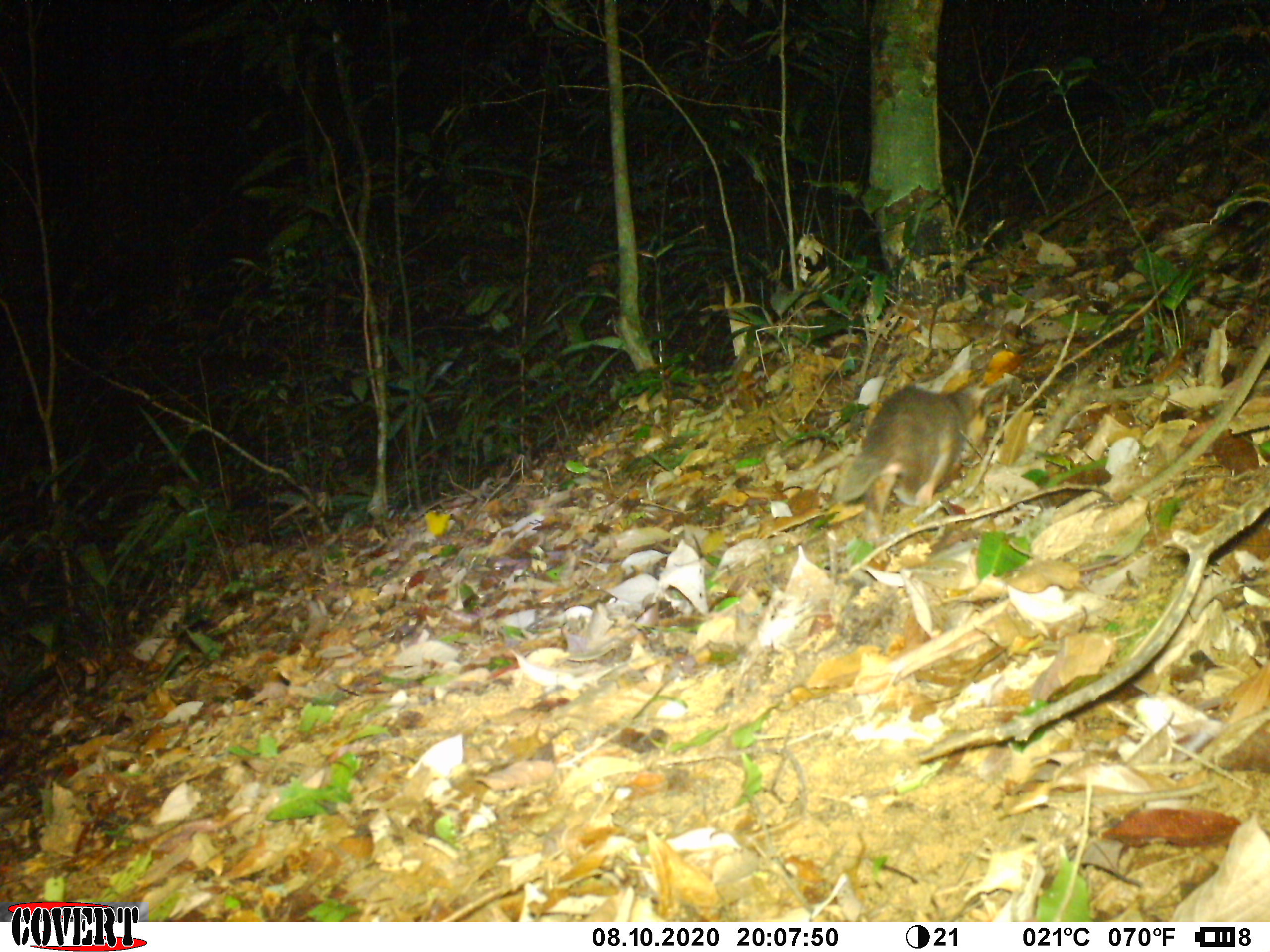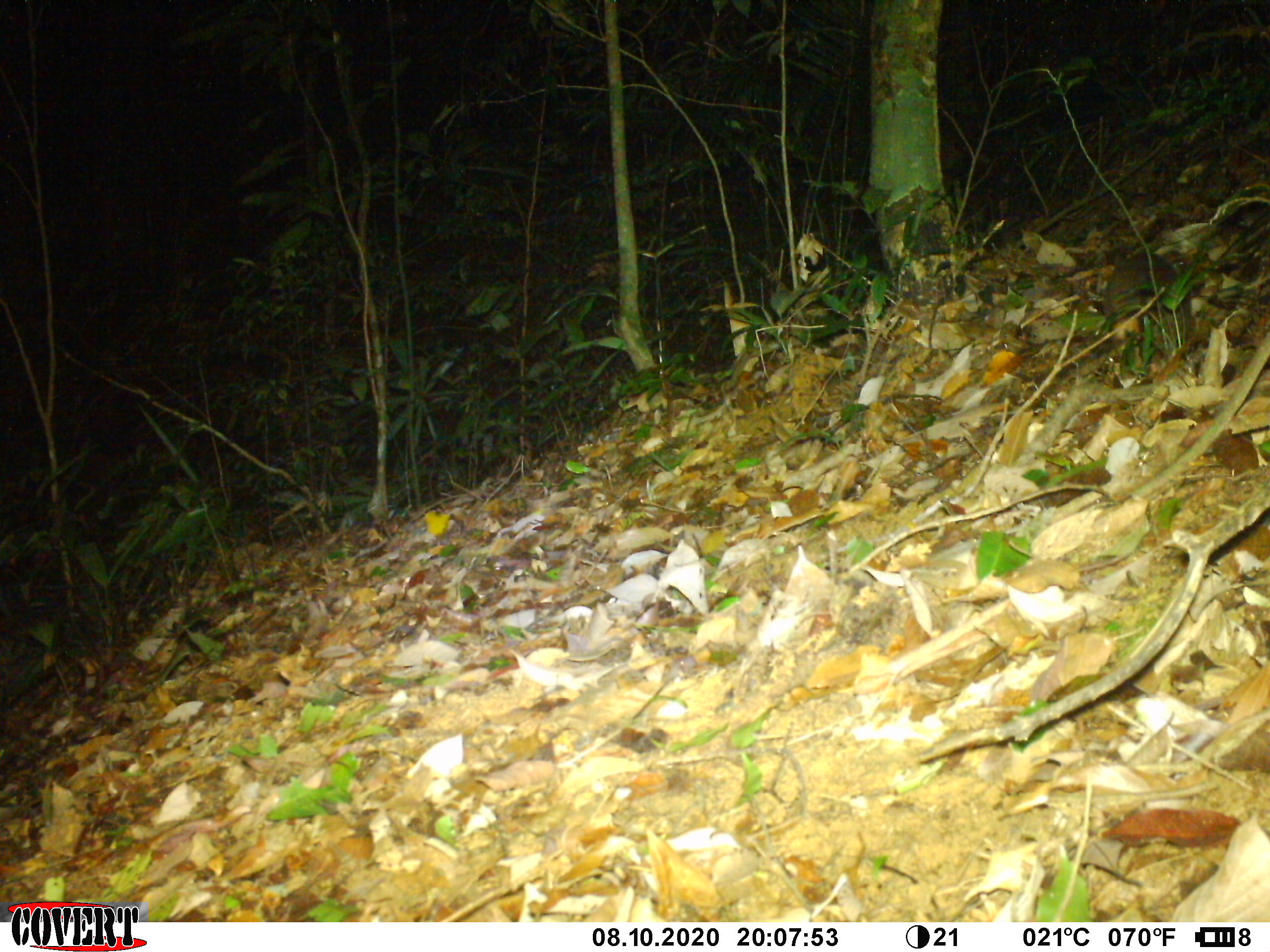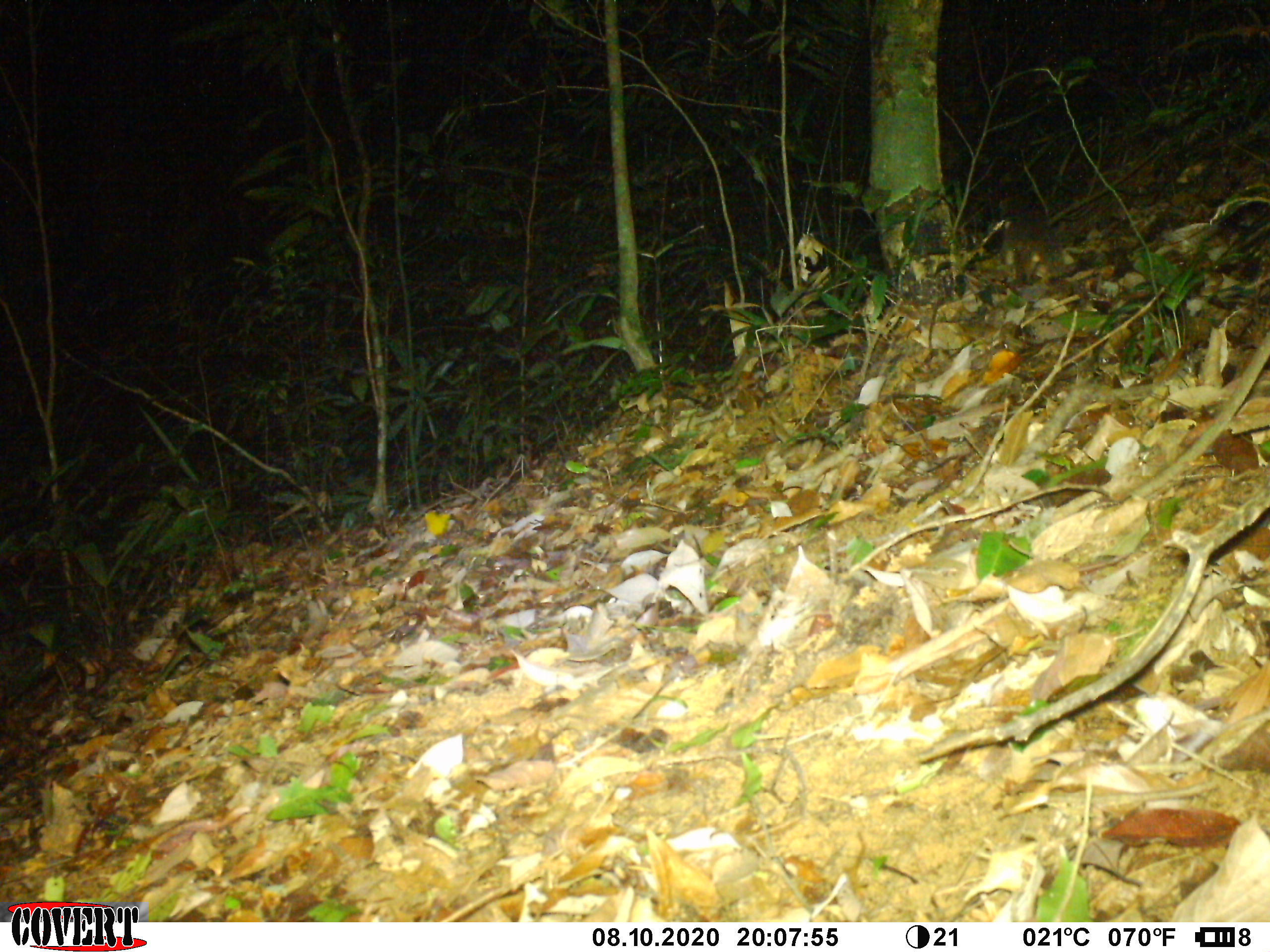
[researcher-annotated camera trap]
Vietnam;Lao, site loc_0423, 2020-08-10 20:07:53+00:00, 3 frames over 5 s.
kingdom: Animalia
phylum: Chordata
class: Mammalia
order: Carnivora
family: Mustelidae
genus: Melogale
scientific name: Melogale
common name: ferret badger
Ferret badger (Melogale). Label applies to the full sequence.